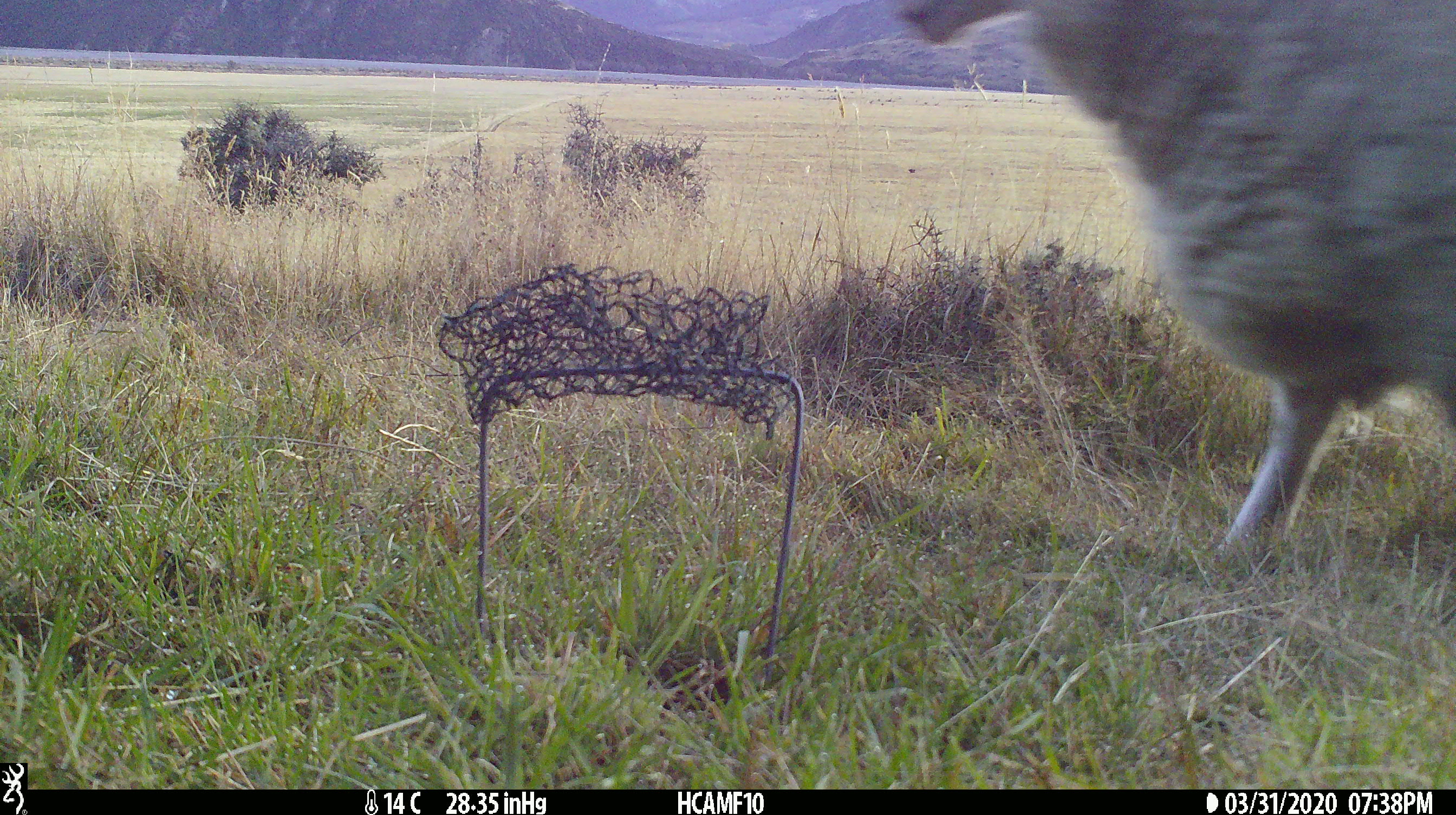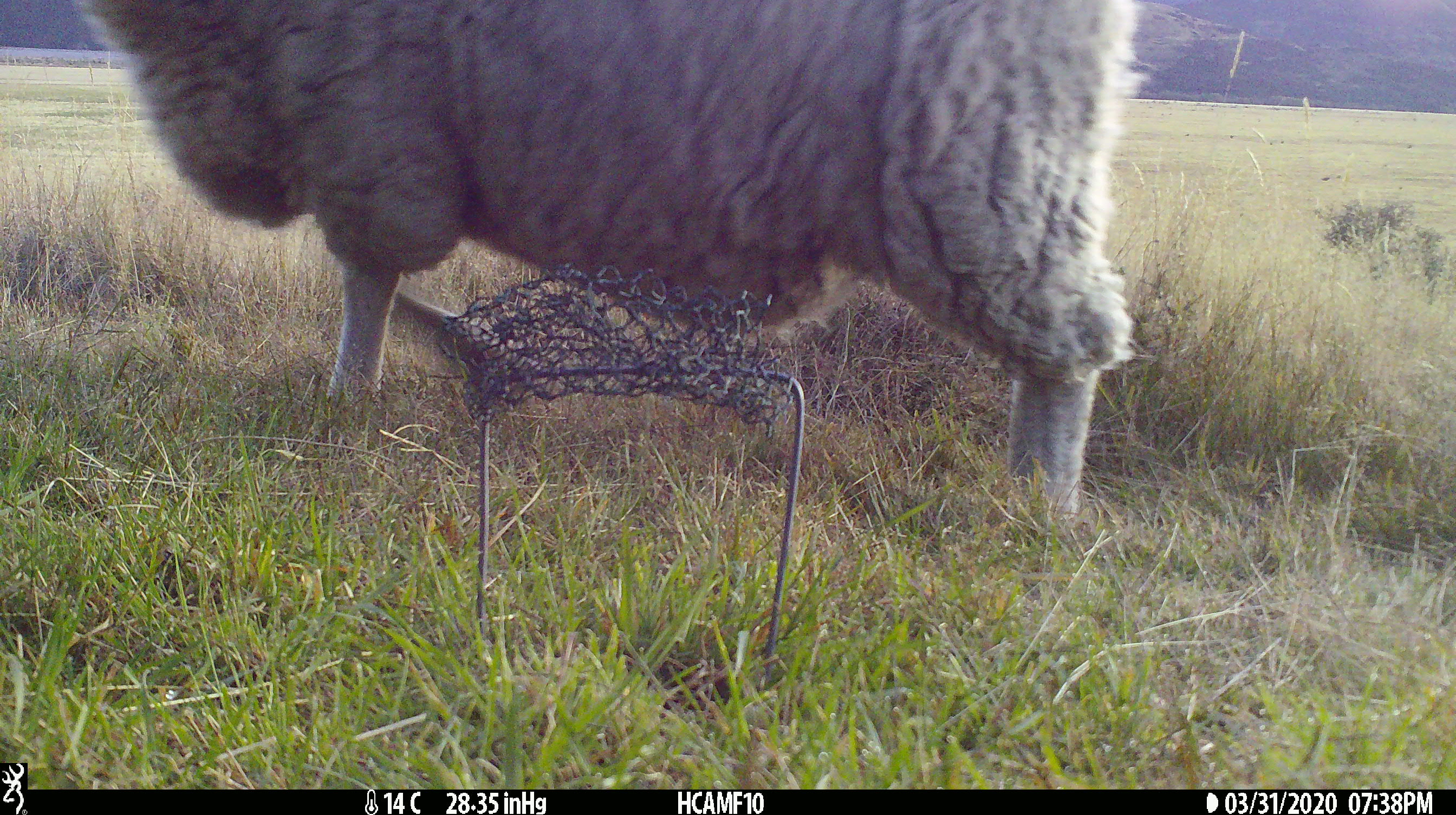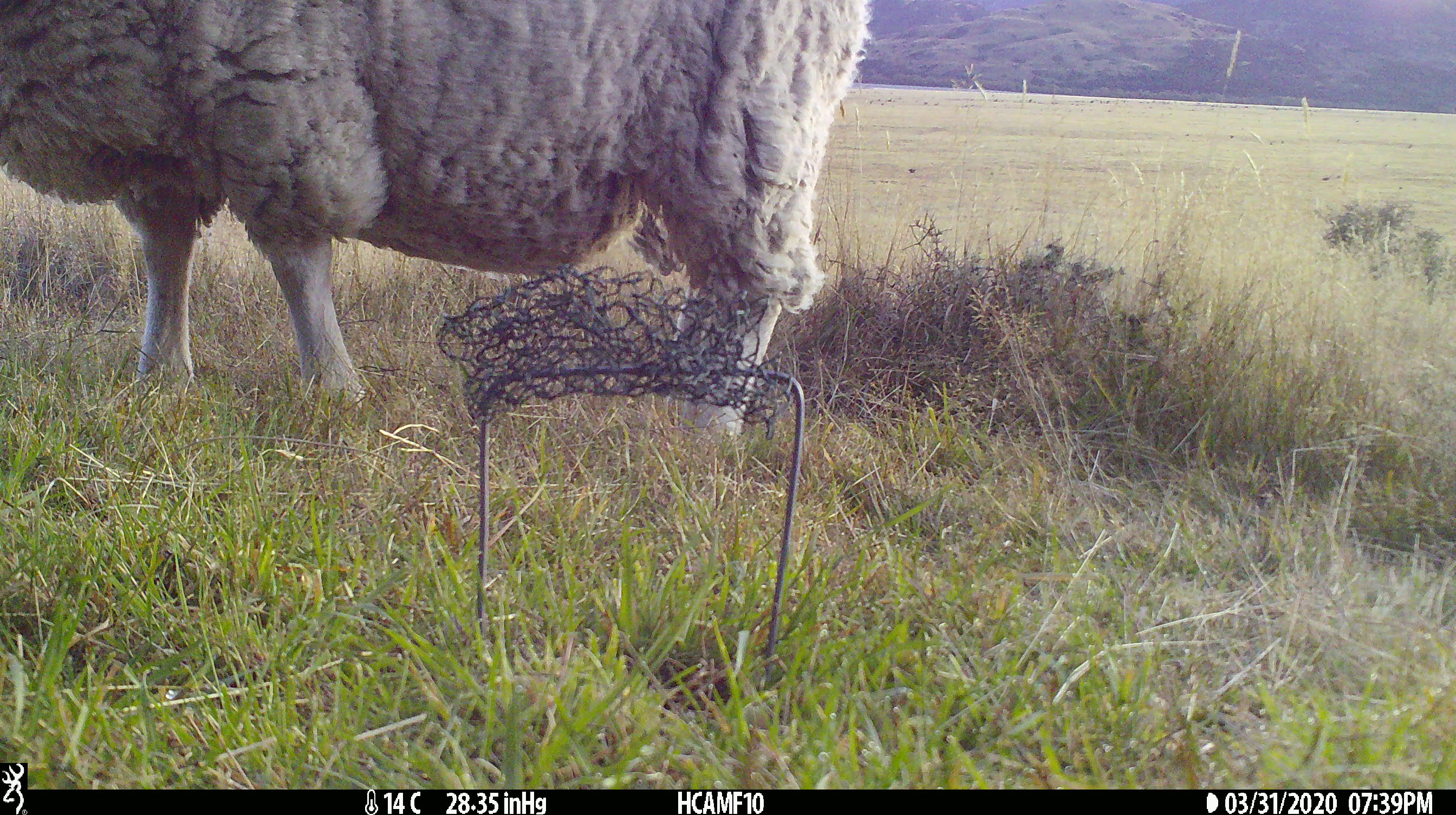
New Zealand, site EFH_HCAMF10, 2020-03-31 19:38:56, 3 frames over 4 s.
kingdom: Animalia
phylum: Chordata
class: Mammalia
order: Artiodactyla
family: Bovidae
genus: Ovis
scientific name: Ovis aries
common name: domestic sheep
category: sheep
Sheep (domestic sheep) (Ovis aries).